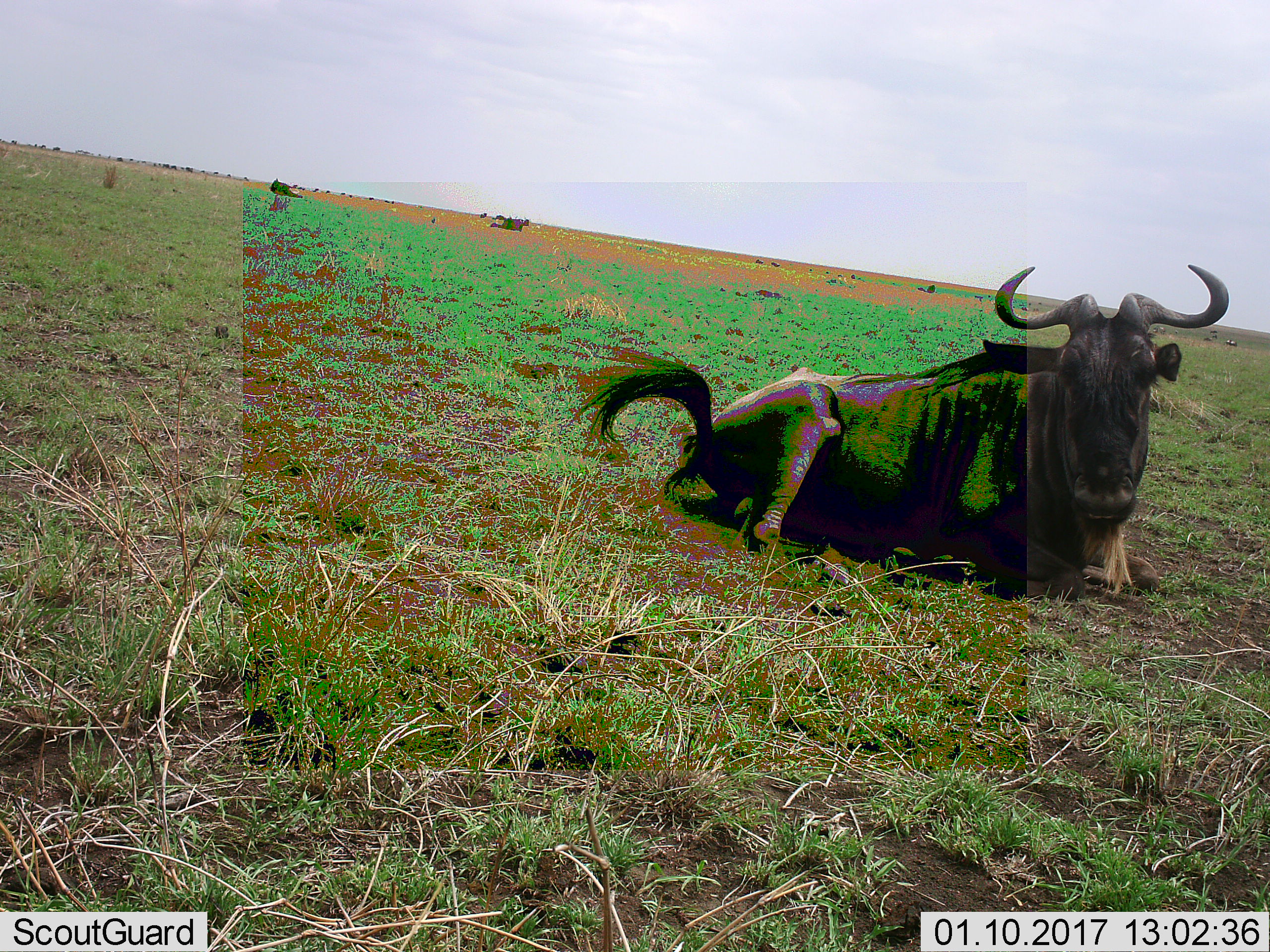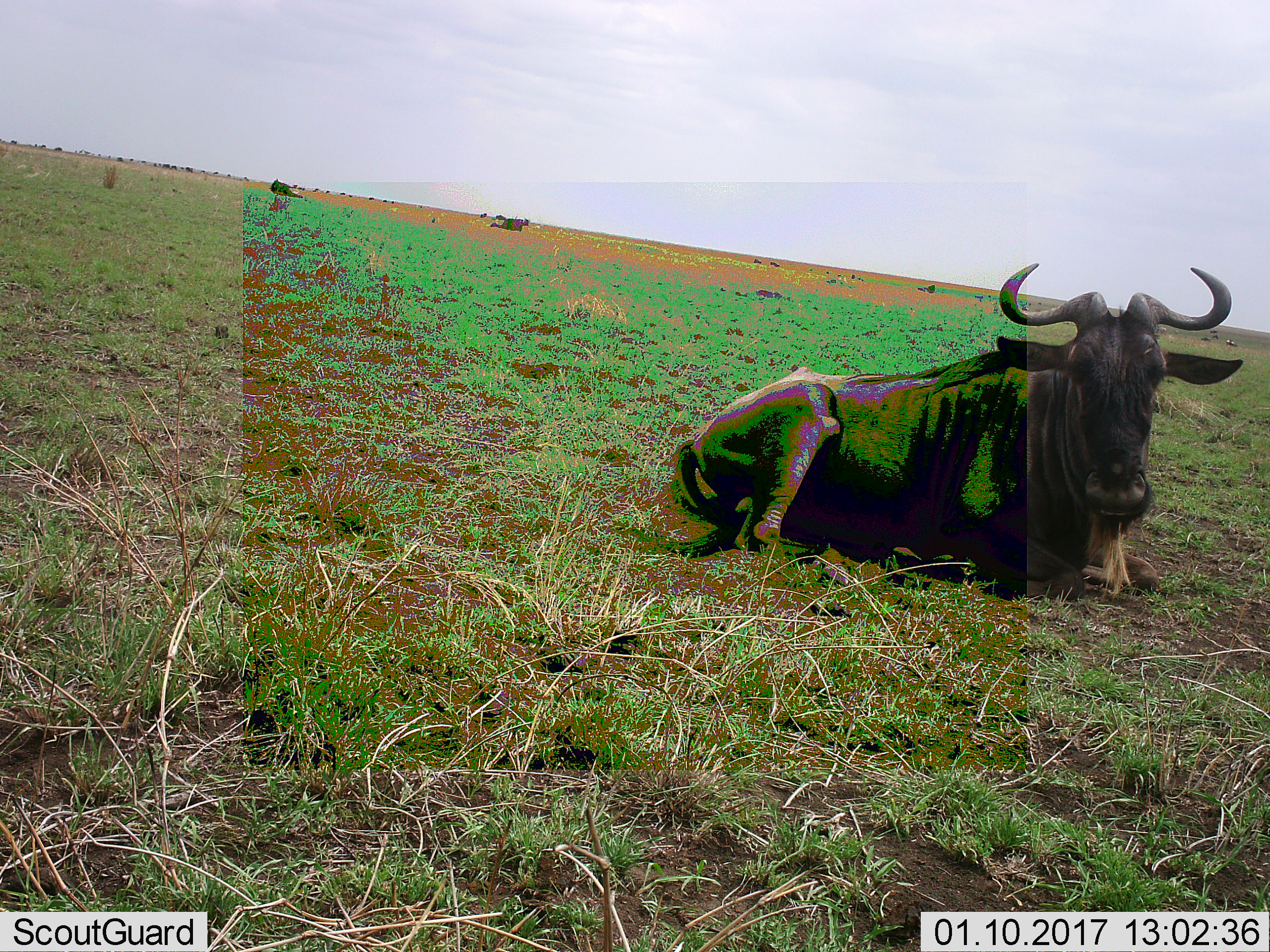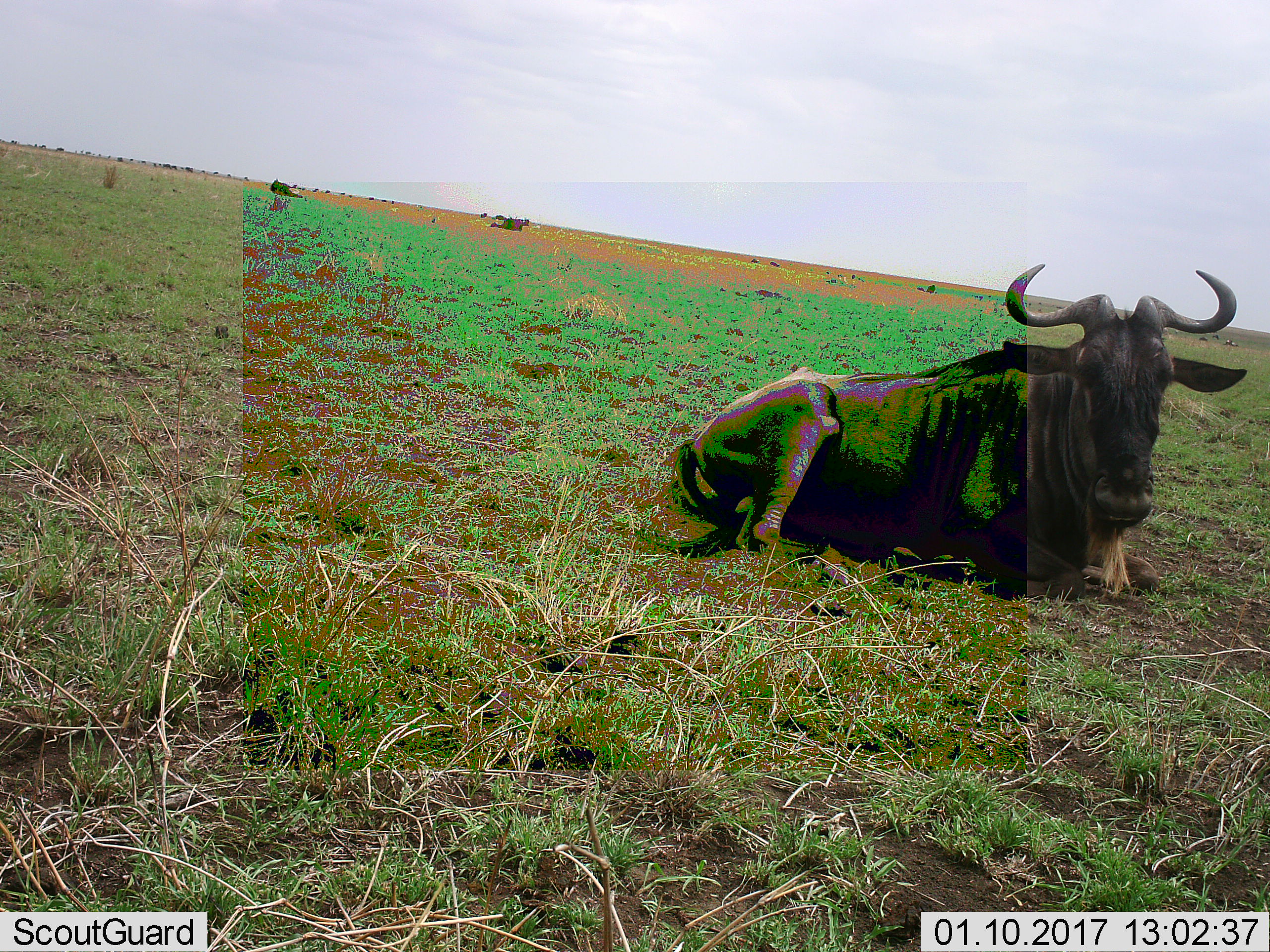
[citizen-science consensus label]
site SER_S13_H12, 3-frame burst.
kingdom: Animalia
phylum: Chordata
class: Mammalia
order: Artiodactyla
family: Bovidae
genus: Connochaetes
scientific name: Connochaetes taurinus taurinus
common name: blue wildebeest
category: wildebeestblue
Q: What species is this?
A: Wildebeestblue (blue wildebeest) (Connochaetes taurinus taurinus).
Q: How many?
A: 11-50.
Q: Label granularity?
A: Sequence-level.